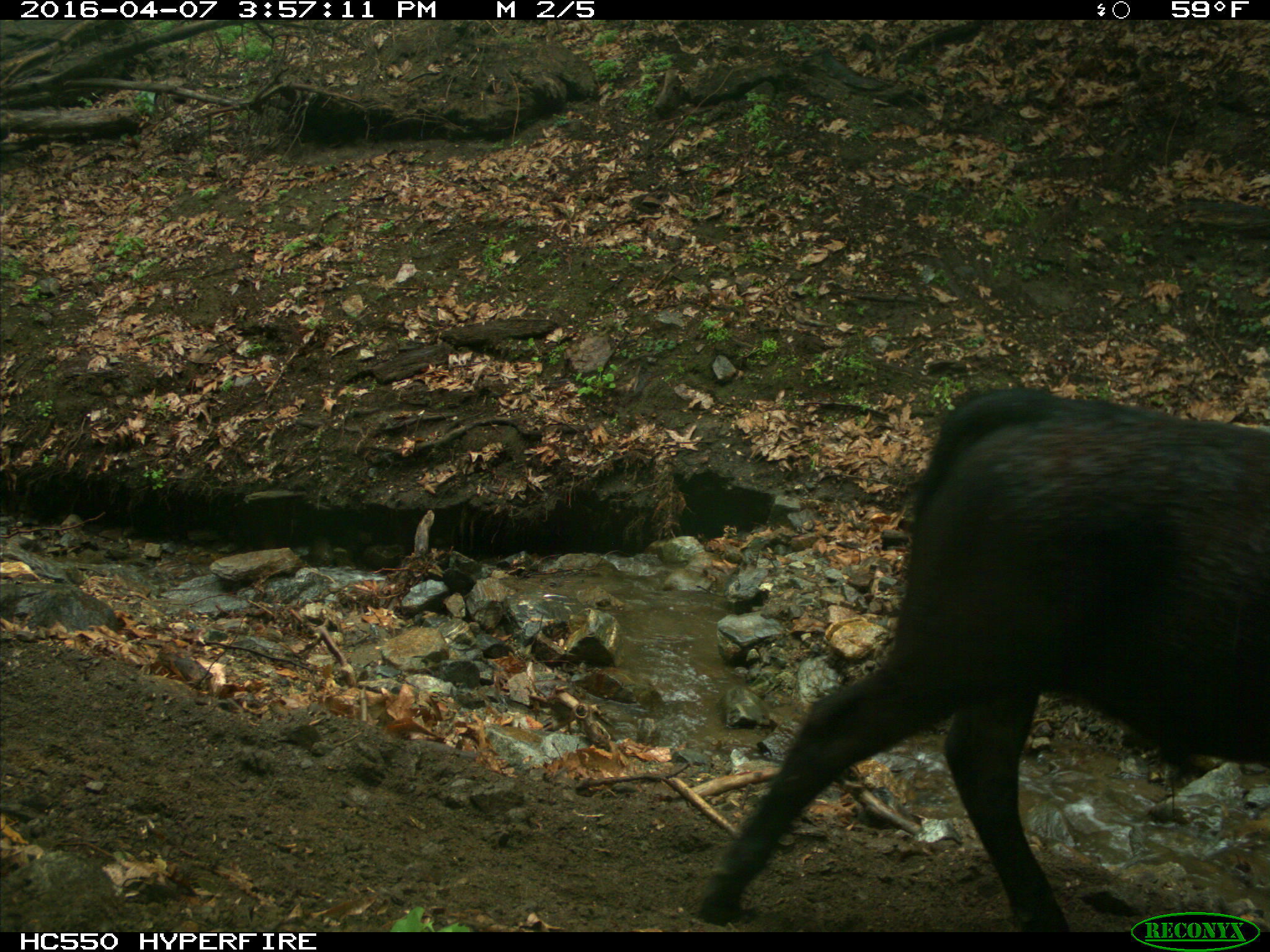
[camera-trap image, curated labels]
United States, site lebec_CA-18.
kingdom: Animalia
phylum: Chordata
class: Mammalia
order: Artiodactyla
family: Bovidae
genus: Bos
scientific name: Bos taurus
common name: domestic cow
Bos taurus (domestic cow).